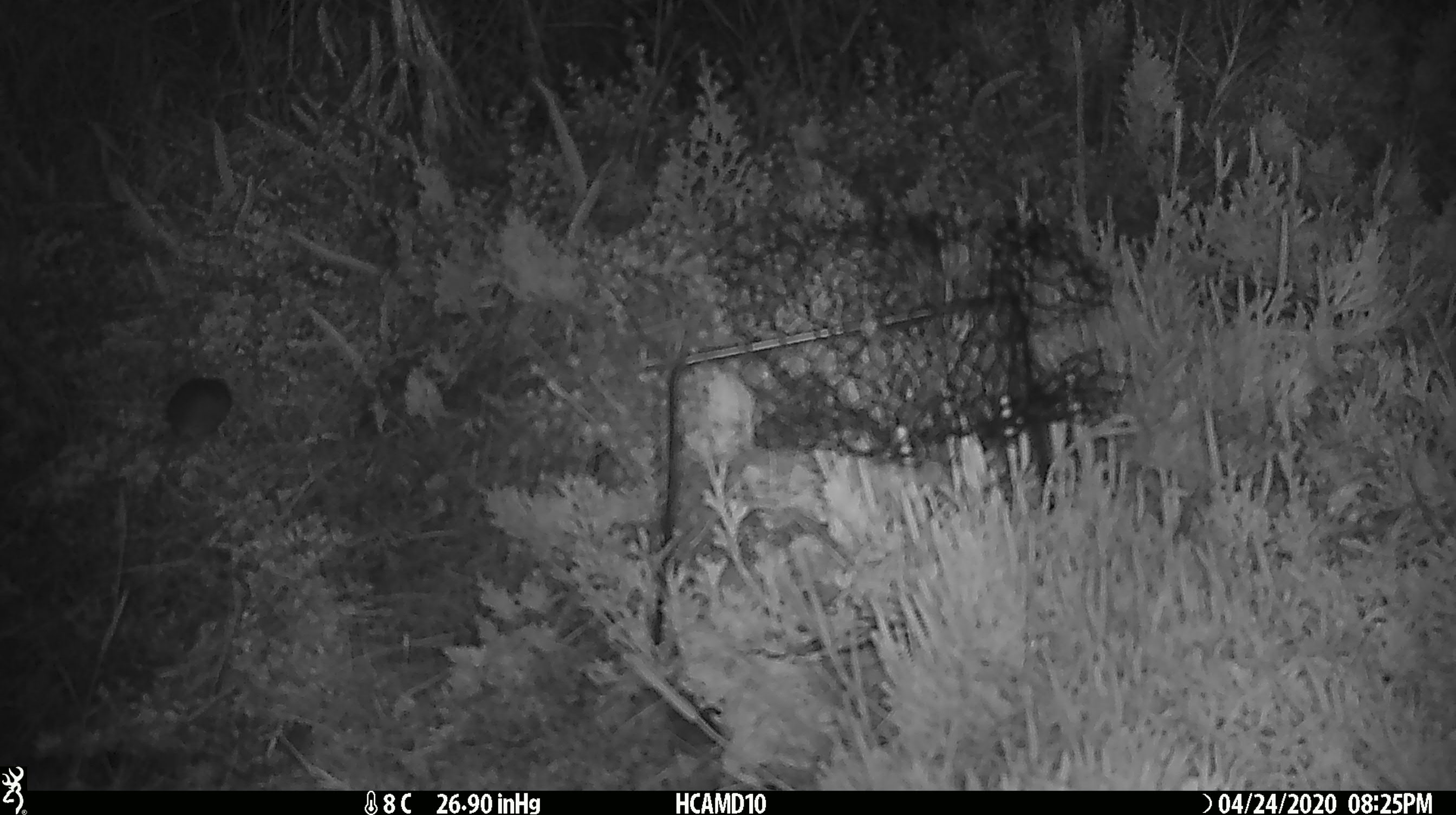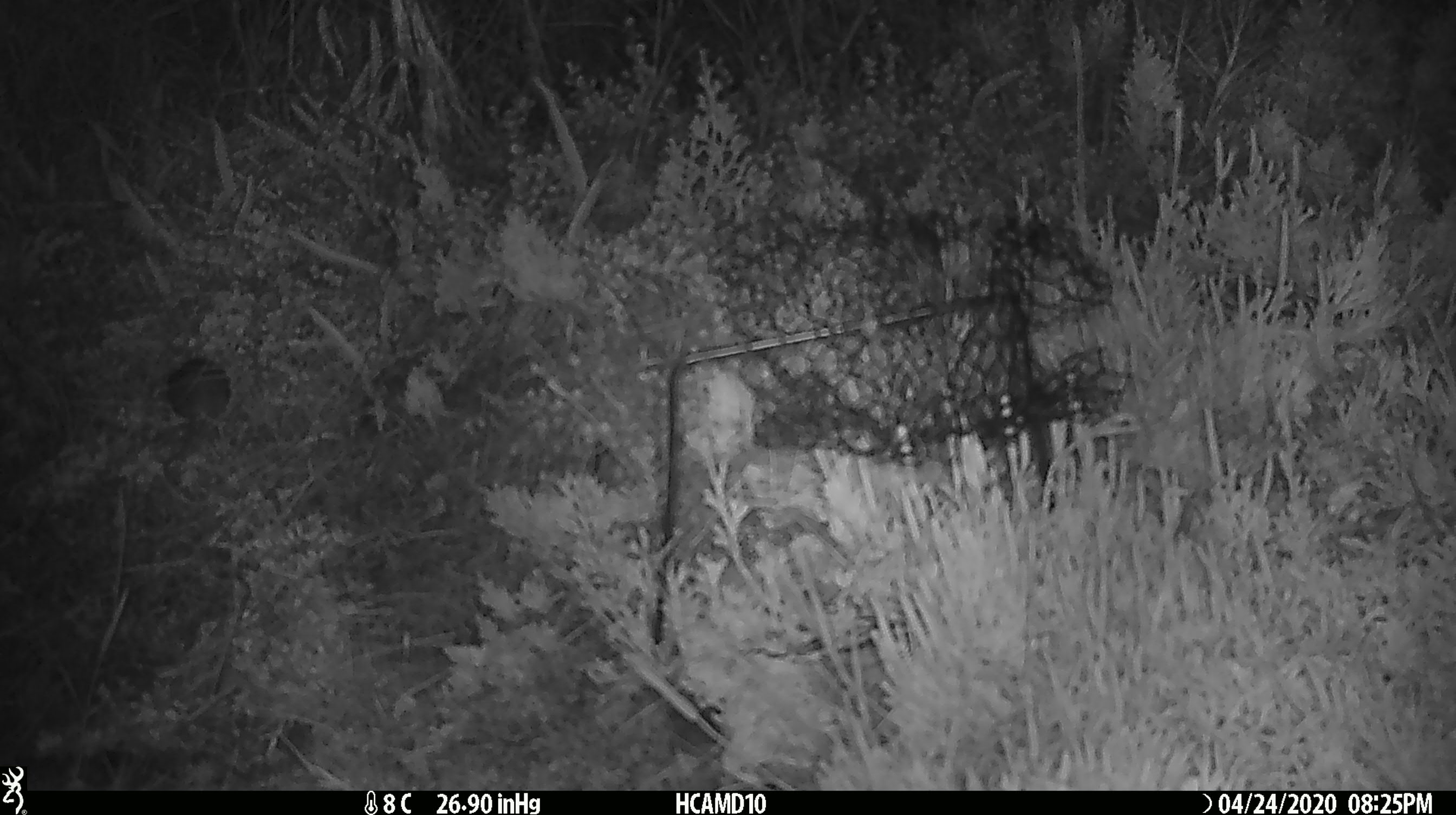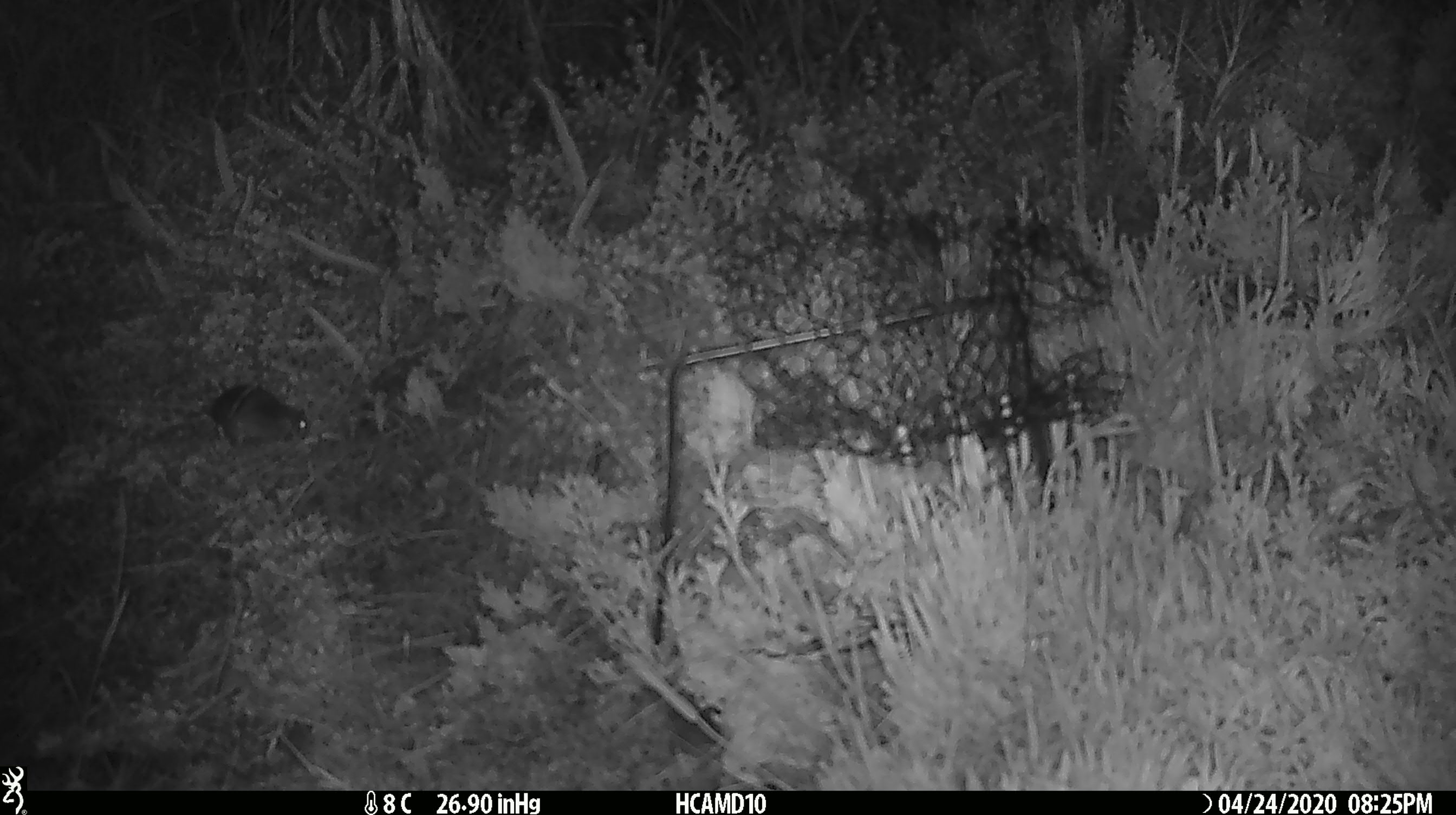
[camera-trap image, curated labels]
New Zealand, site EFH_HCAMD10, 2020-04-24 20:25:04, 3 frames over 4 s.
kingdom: Animalia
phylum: Chordata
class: Mammalia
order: Rodentia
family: Muridae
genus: Mus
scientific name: Mus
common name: mouse